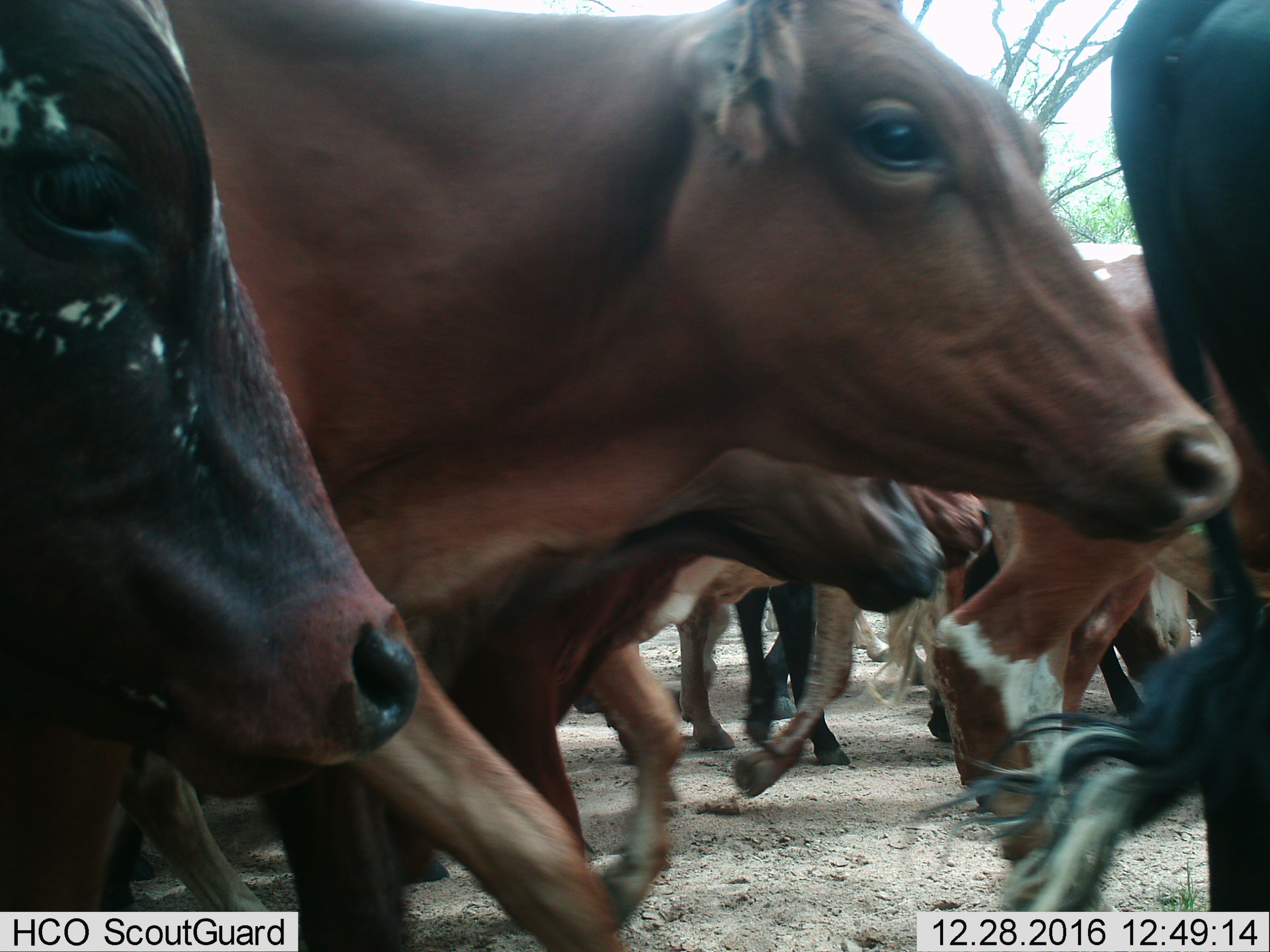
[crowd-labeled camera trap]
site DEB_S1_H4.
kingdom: Animalia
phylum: Chordata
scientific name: Vertebrata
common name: domestic animal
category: domesticanimal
Domesticanimal (domestic animal) (Vertebrata), count 11-50. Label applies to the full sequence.